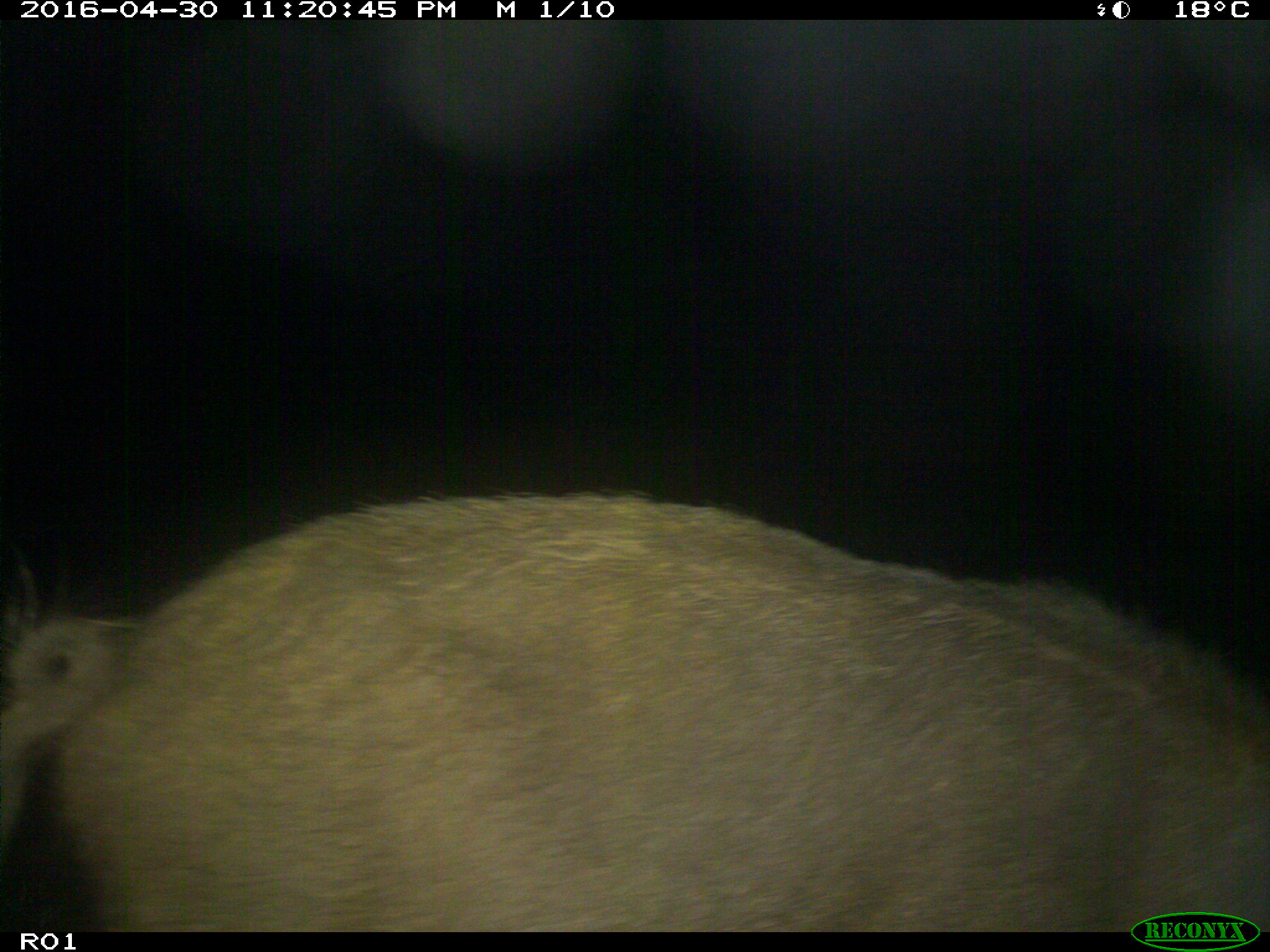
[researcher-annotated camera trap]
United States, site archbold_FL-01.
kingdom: Animalia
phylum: Chordata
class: Mammalia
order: Artiodactyla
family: Suidae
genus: Sus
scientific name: Sus scrofa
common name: wild boar